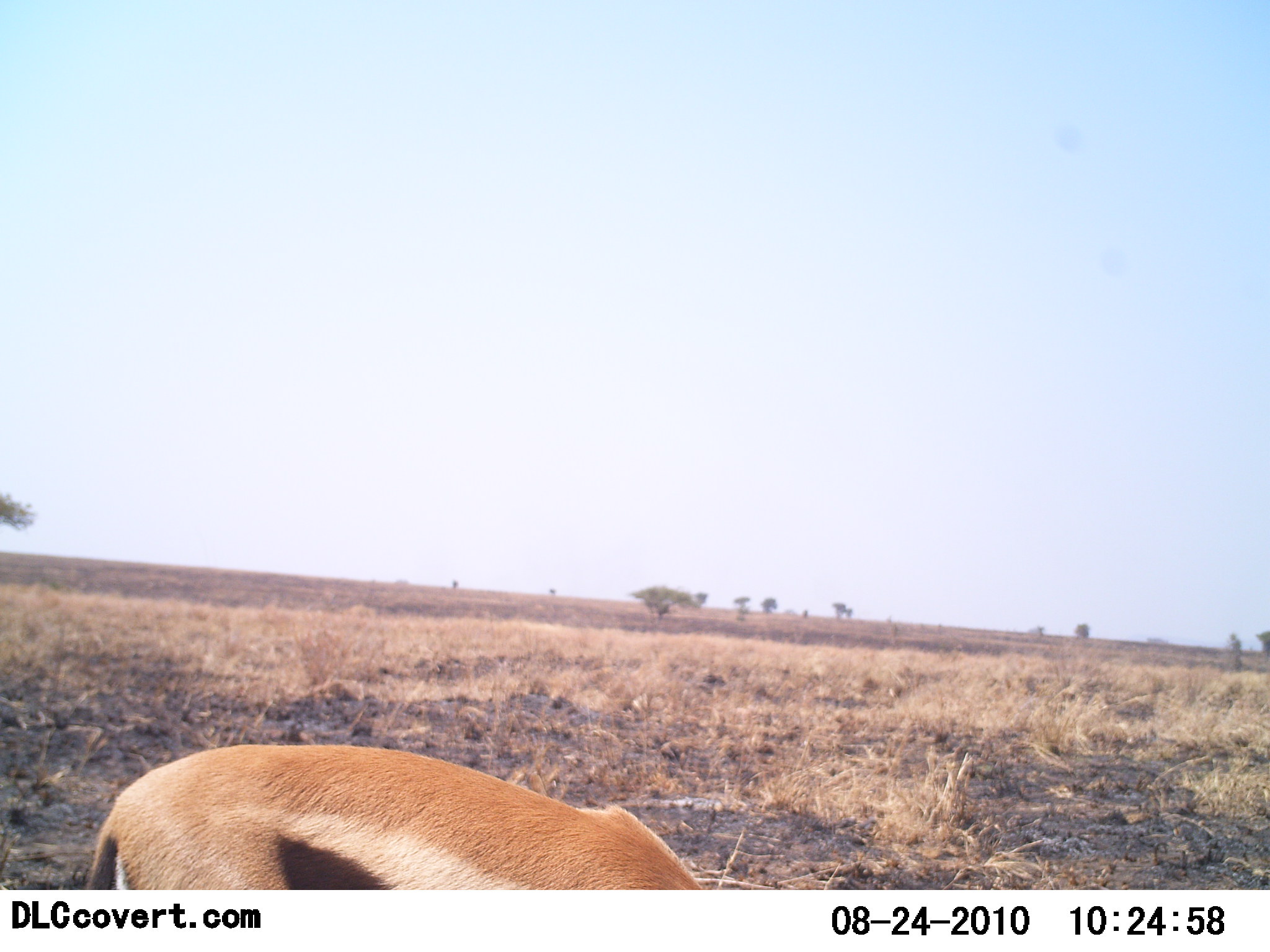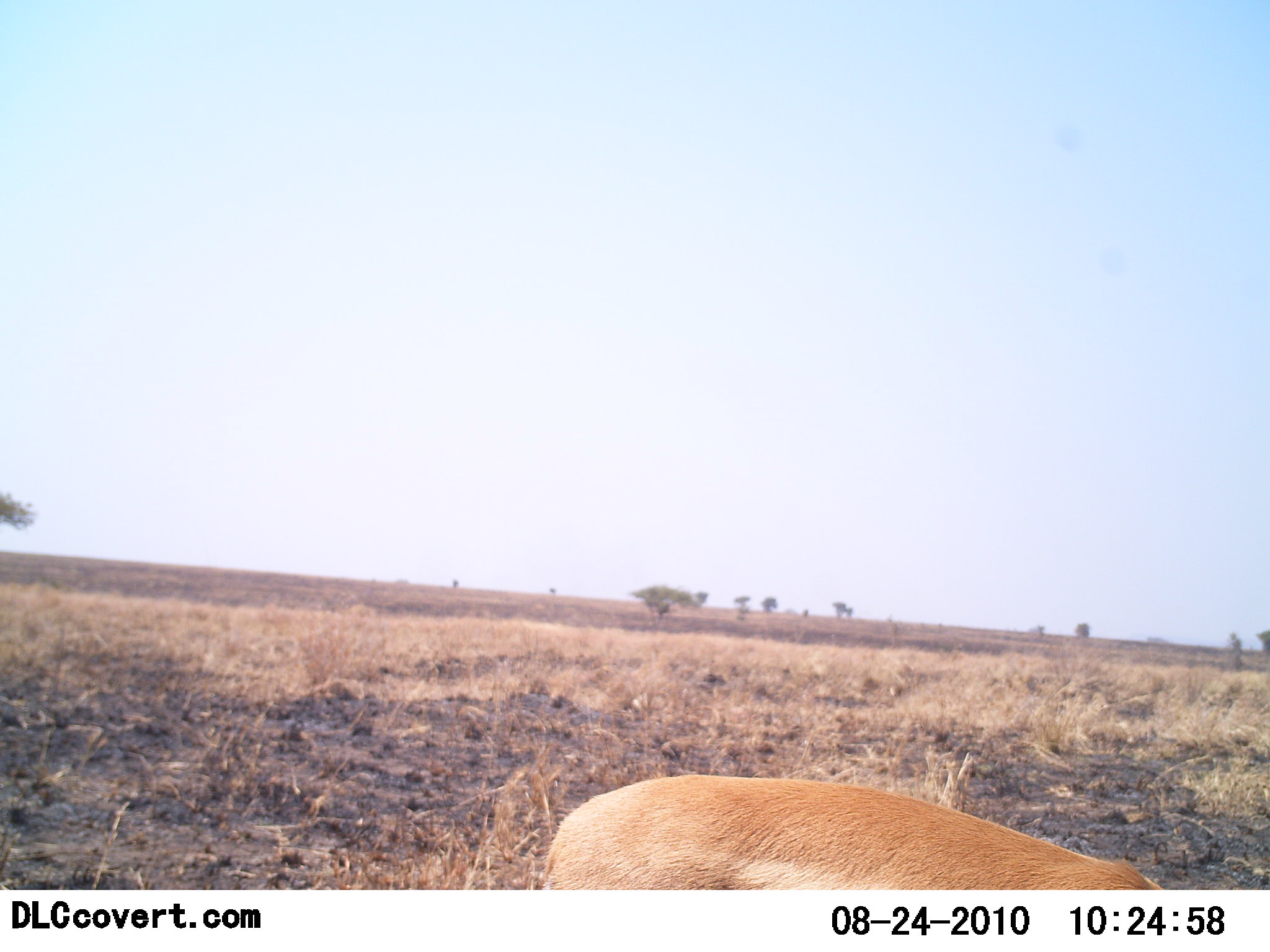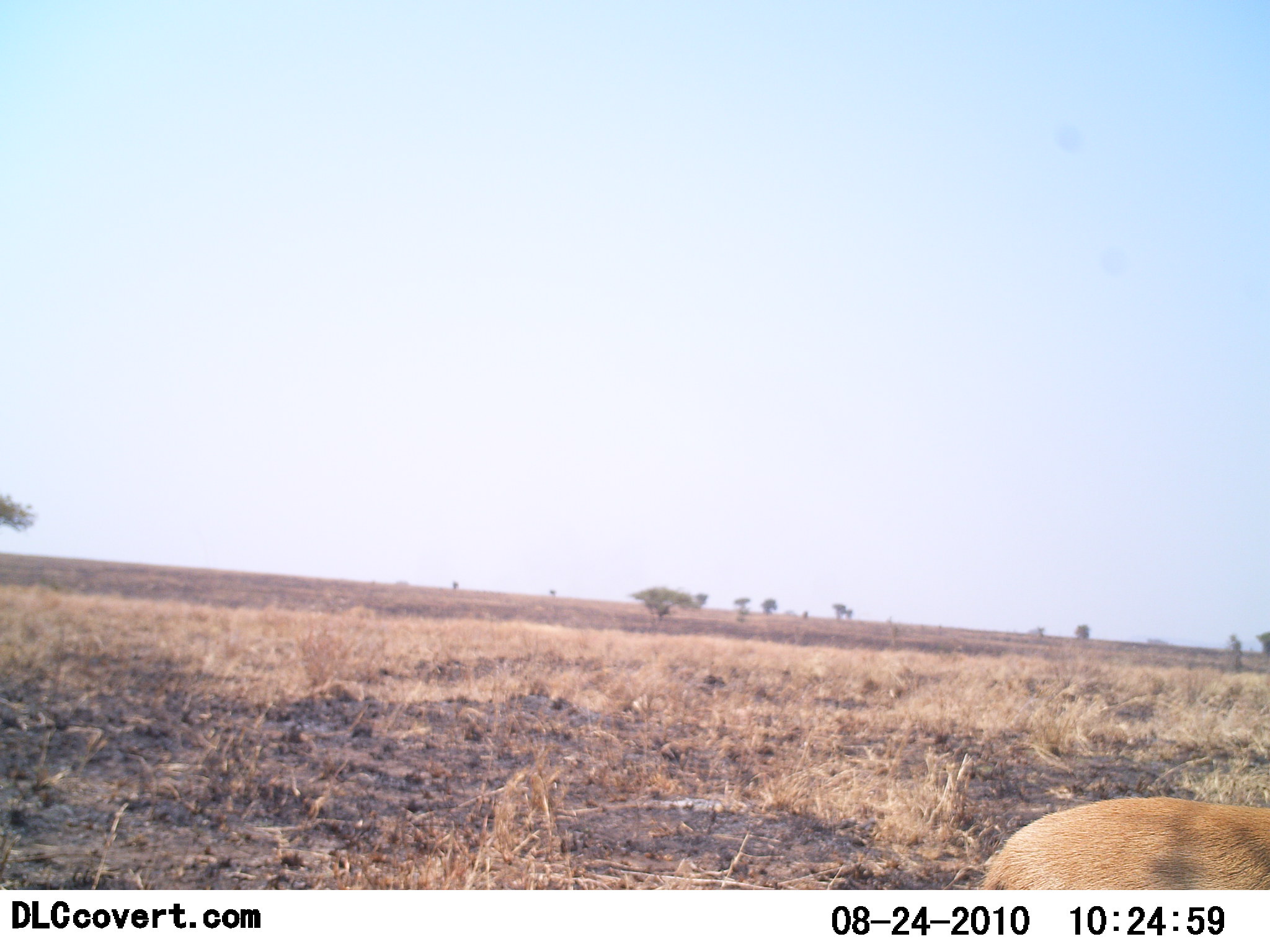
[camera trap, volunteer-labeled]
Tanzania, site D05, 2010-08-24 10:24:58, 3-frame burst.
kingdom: Animalia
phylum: Chordata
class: Mammalia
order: Artiodactyla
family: Bovidae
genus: Eudorcas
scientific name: Eudorcas thomsonii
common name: thomson's gazelle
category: gazellethomsons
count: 1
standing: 20%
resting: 0%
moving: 87%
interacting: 0%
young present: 0%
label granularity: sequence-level